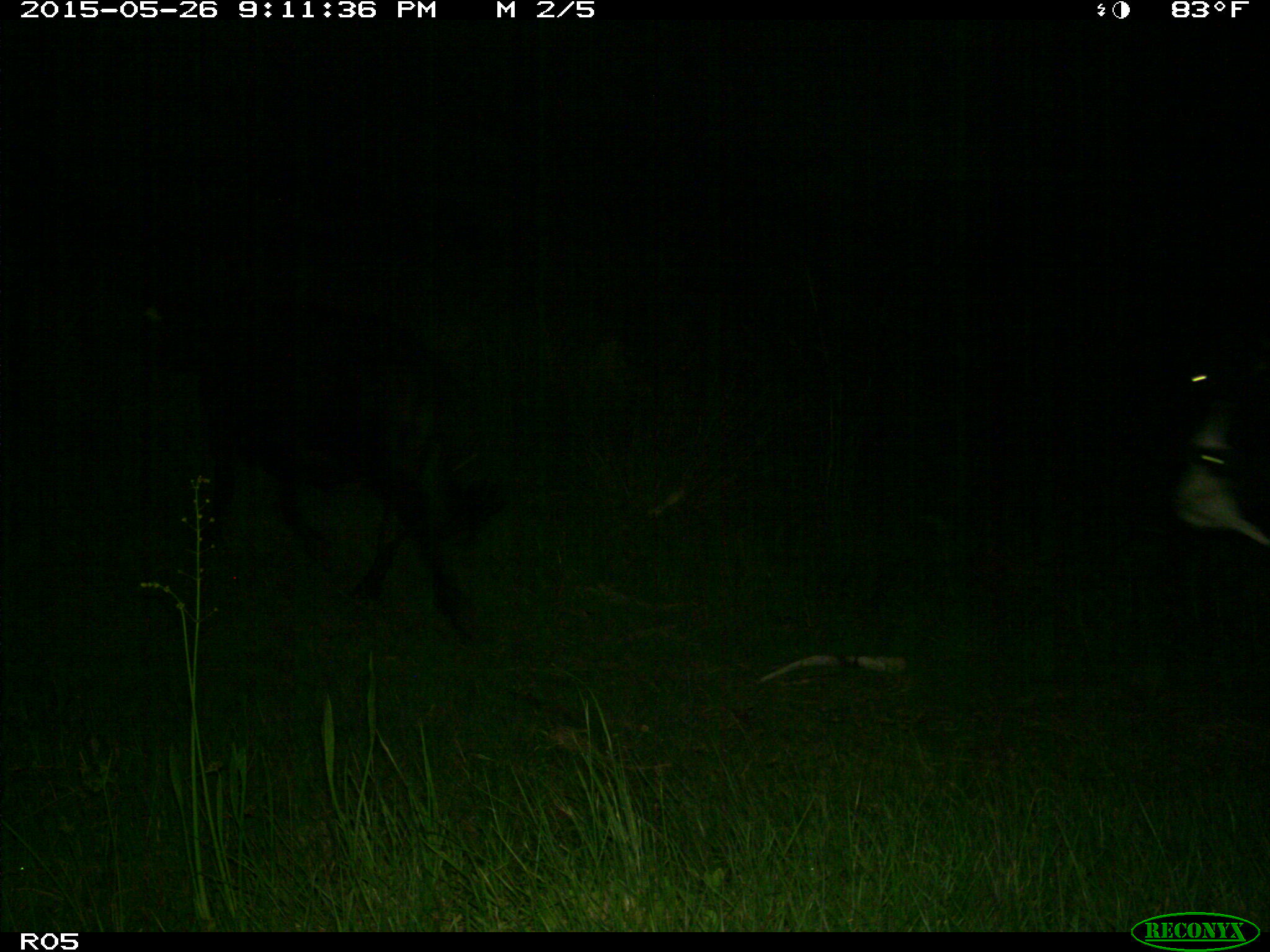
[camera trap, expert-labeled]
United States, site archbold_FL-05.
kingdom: Animalia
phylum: Chordata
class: Mammalia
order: Artiodactyla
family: Bovidae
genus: Bos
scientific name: Bos taurus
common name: domestic cow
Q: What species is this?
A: Bos taurus (domestic cow).